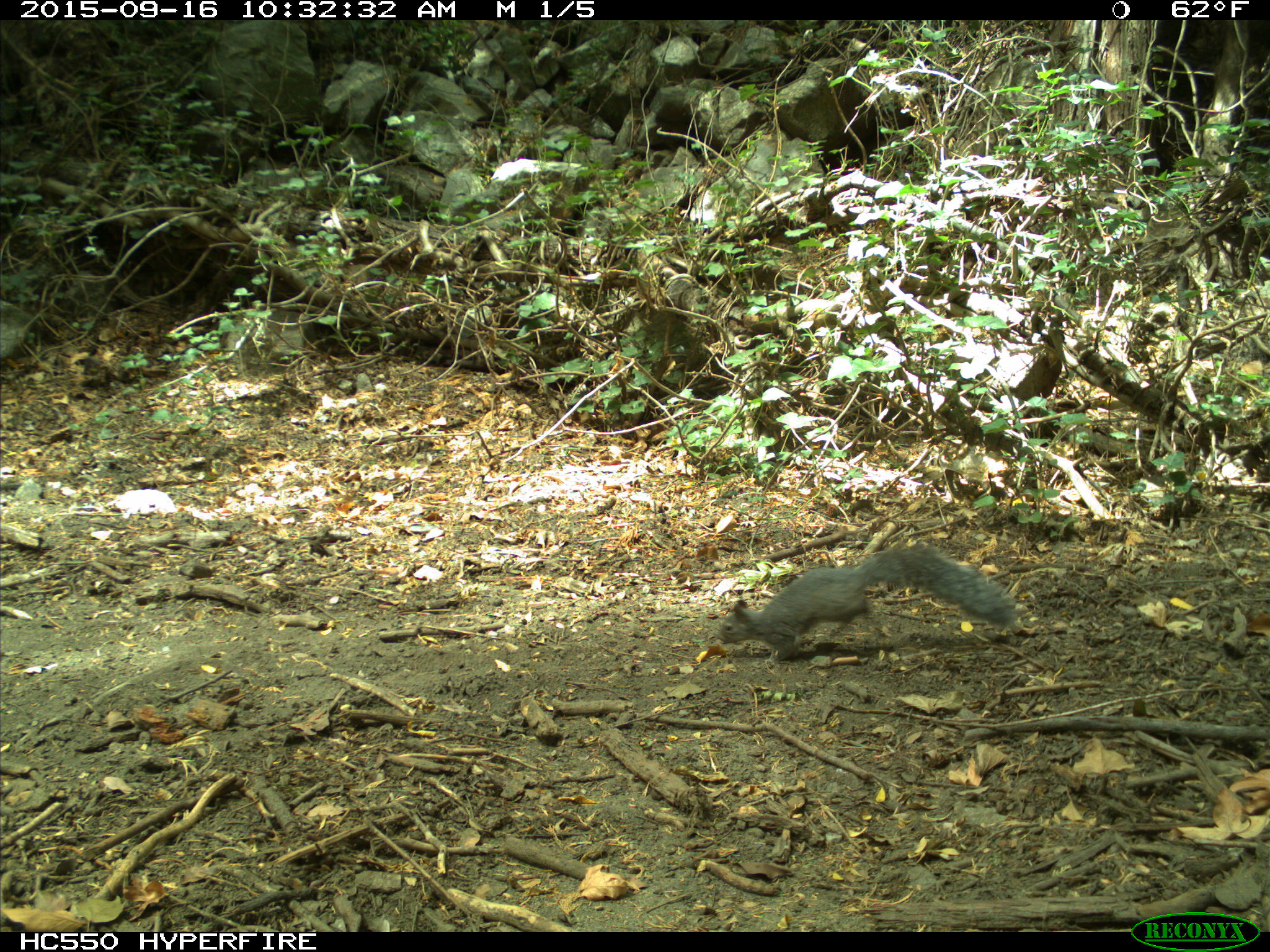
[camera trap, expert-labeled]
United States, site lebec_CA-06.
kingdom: Animalia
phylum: Chordata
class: Mammalia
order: Rodentia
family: Sciuridae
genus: Sciurus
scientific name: Sciurus carolinensis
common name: eastern gray squirrel